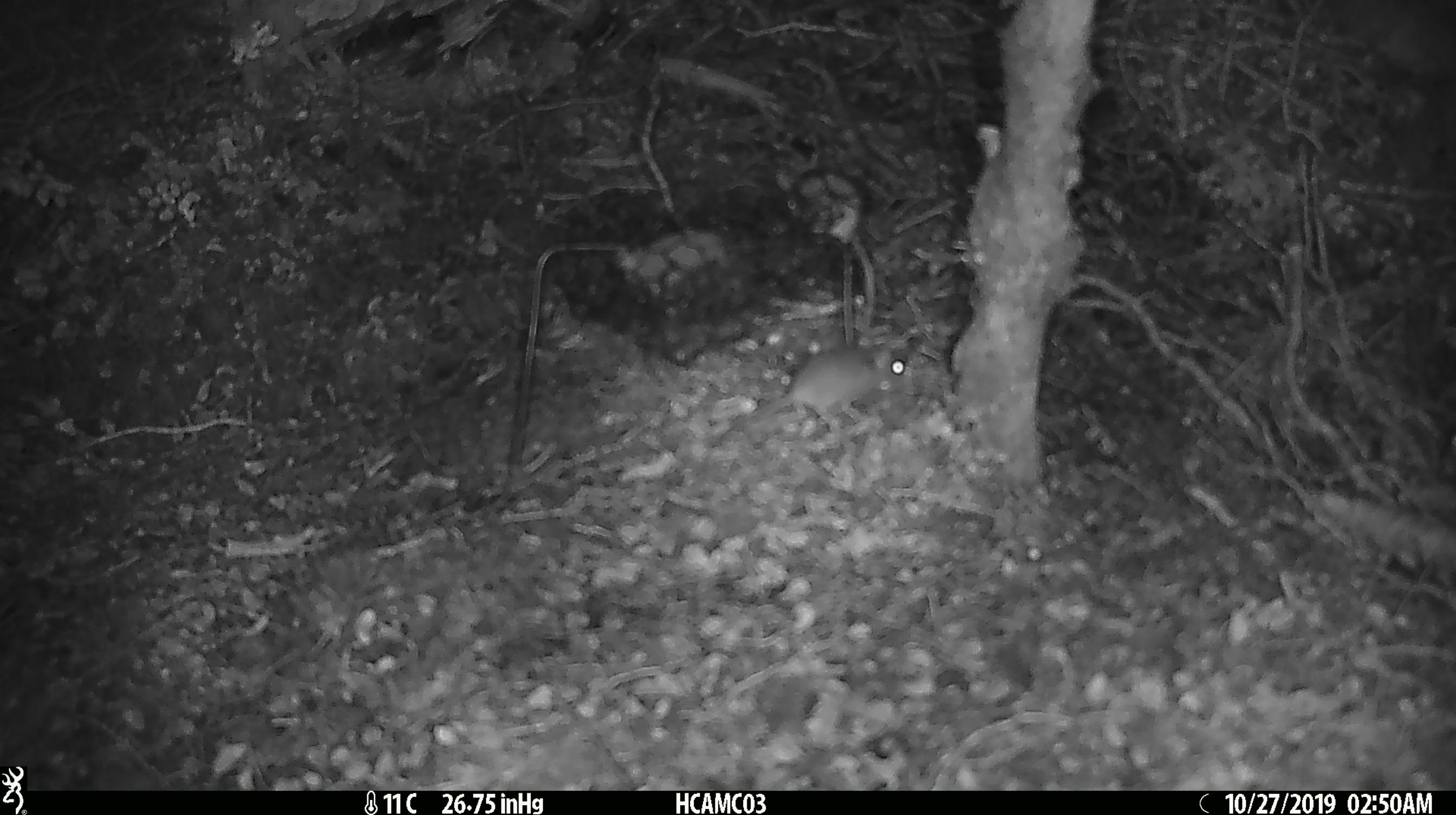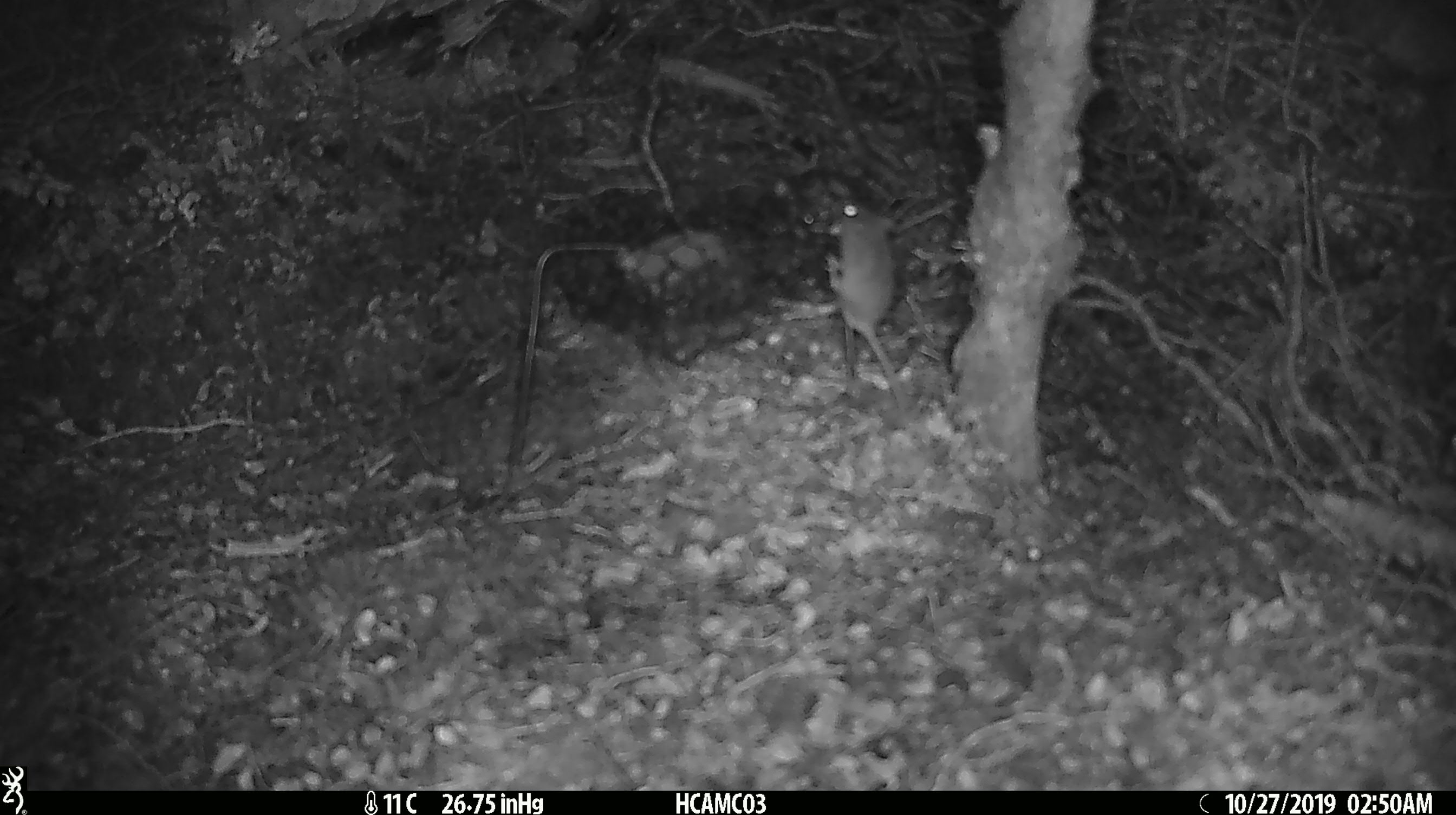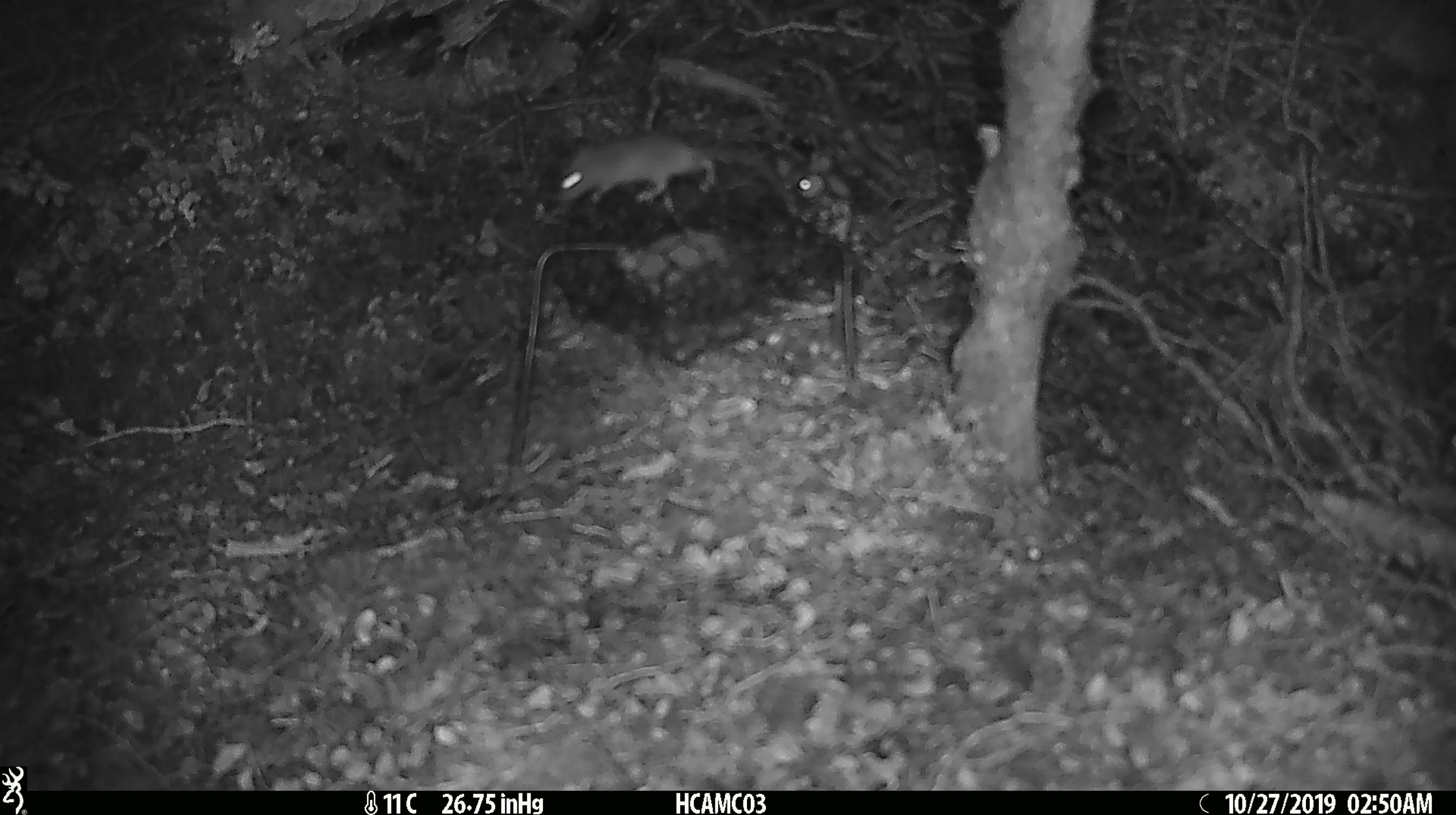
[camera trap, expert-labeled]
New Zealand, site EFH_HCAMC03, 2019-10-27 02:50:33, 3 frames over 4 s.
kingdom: Animalia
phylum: Chordata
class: Mammalia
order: Rodentia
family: Muridae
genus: Mus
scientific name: Mus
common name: mouse